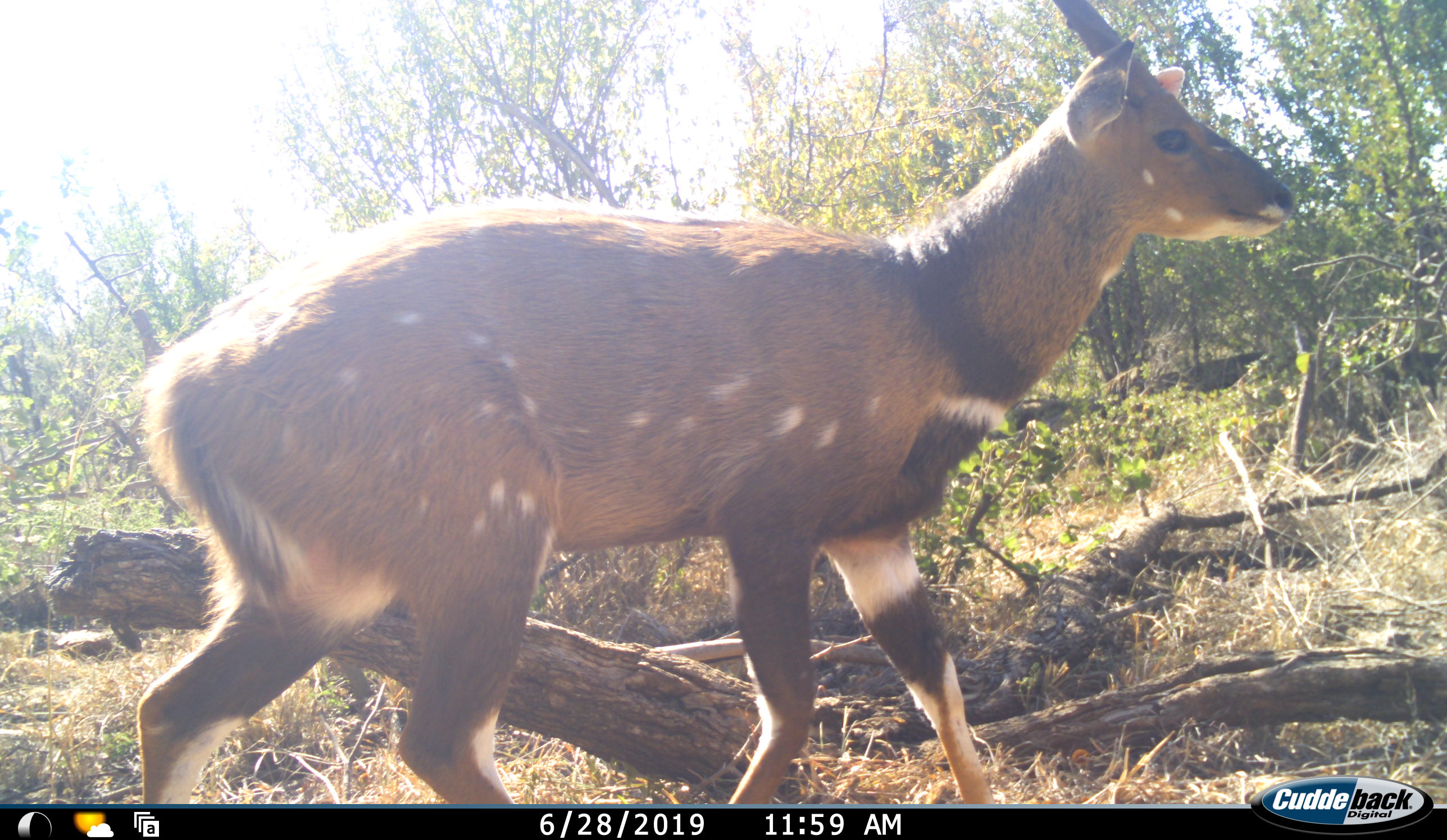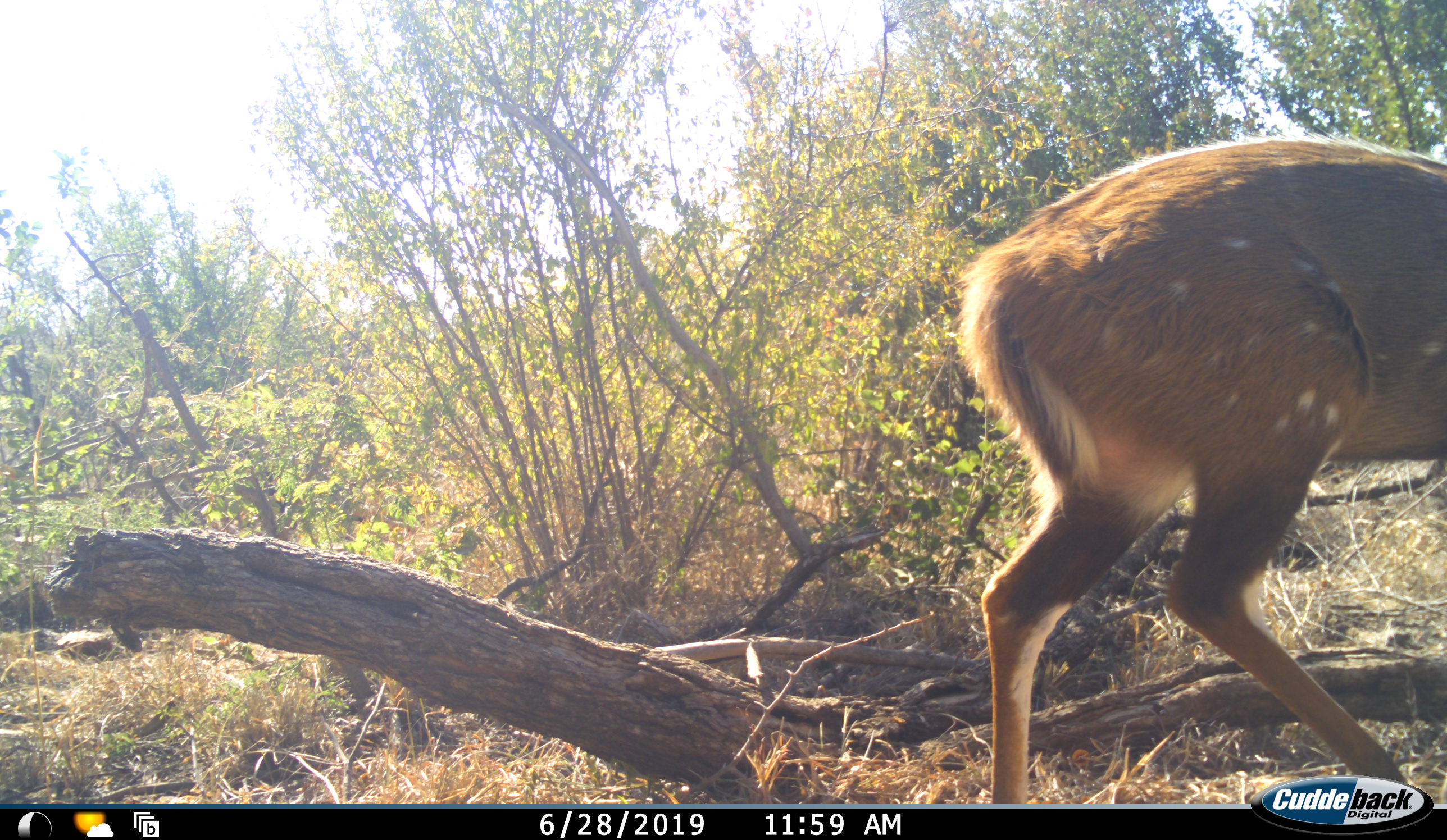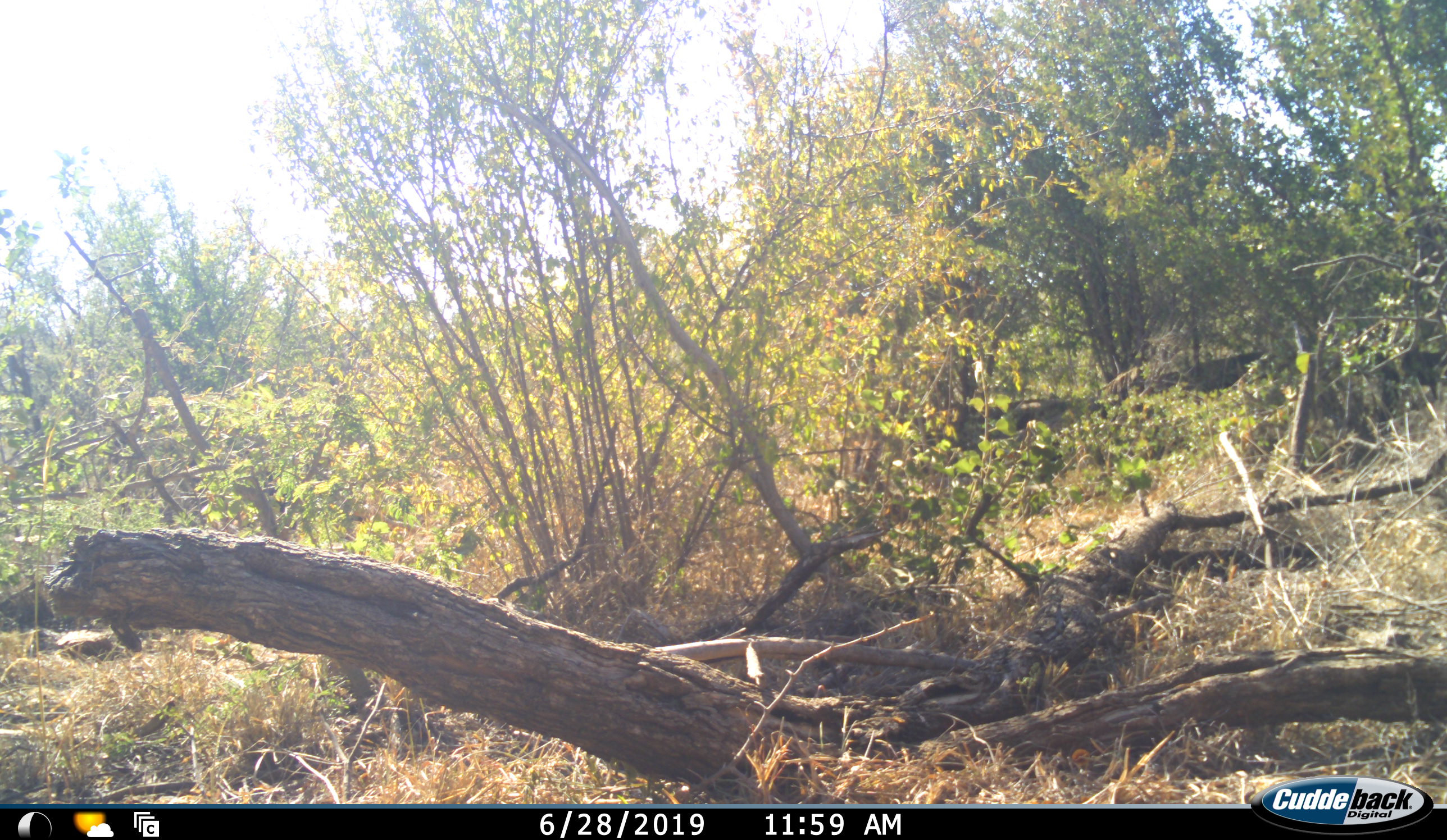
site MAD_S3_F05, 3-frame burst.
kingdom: Animalia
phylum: Chordata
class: Mammalia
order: Artiodactyla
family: Bovidae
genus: Tragelaphus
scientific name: Tragelaphus scriptus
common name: bushbuck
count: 1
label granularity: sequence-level